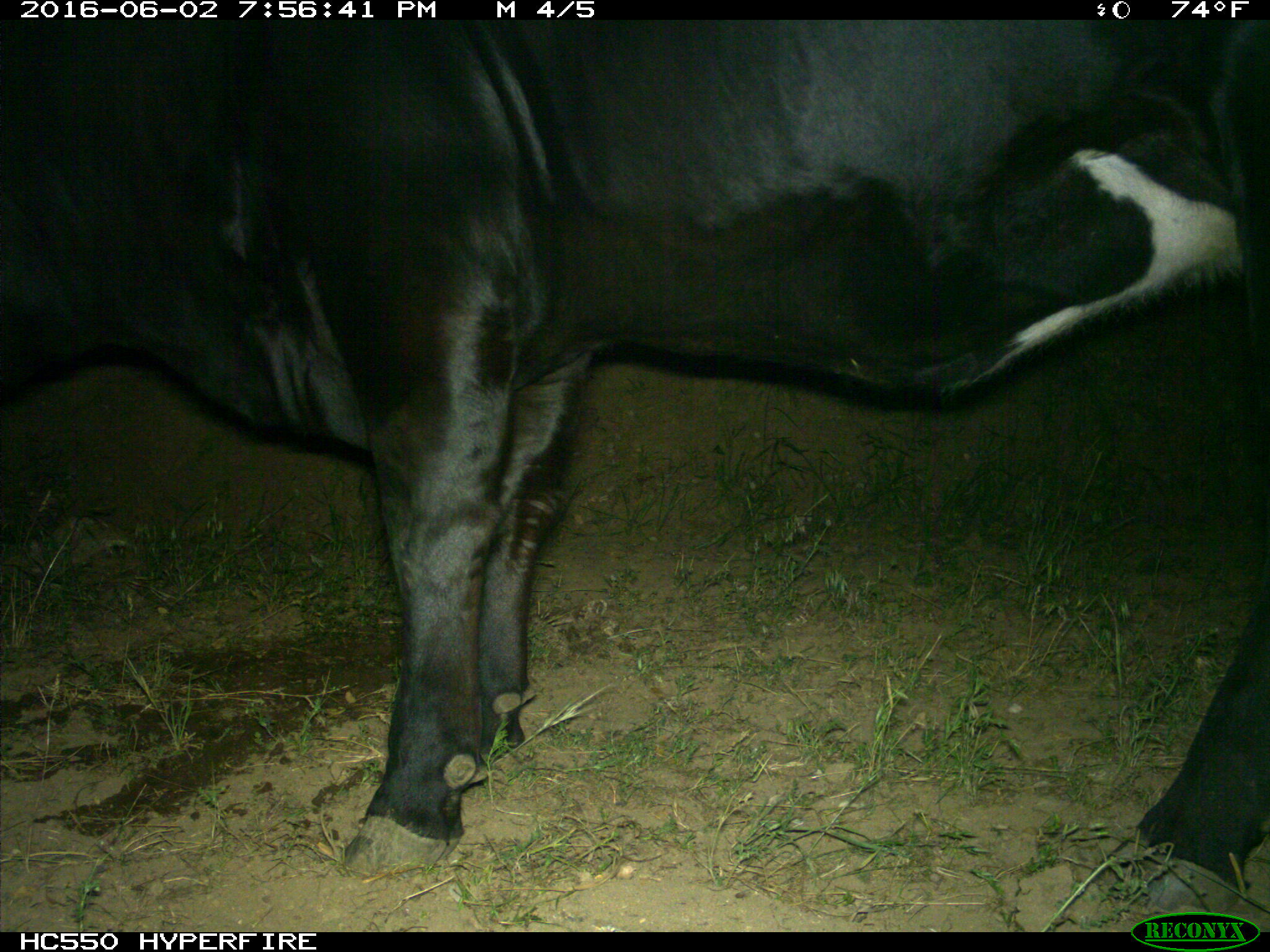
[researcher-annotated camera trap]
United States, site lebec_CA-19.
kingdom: Animalia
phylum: Chordata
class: Mammalia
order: Artiodactyla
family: Bovidae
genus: Bos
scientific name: Bos taurus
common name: domestic cow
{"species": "Bos taurus (domestic cow)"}